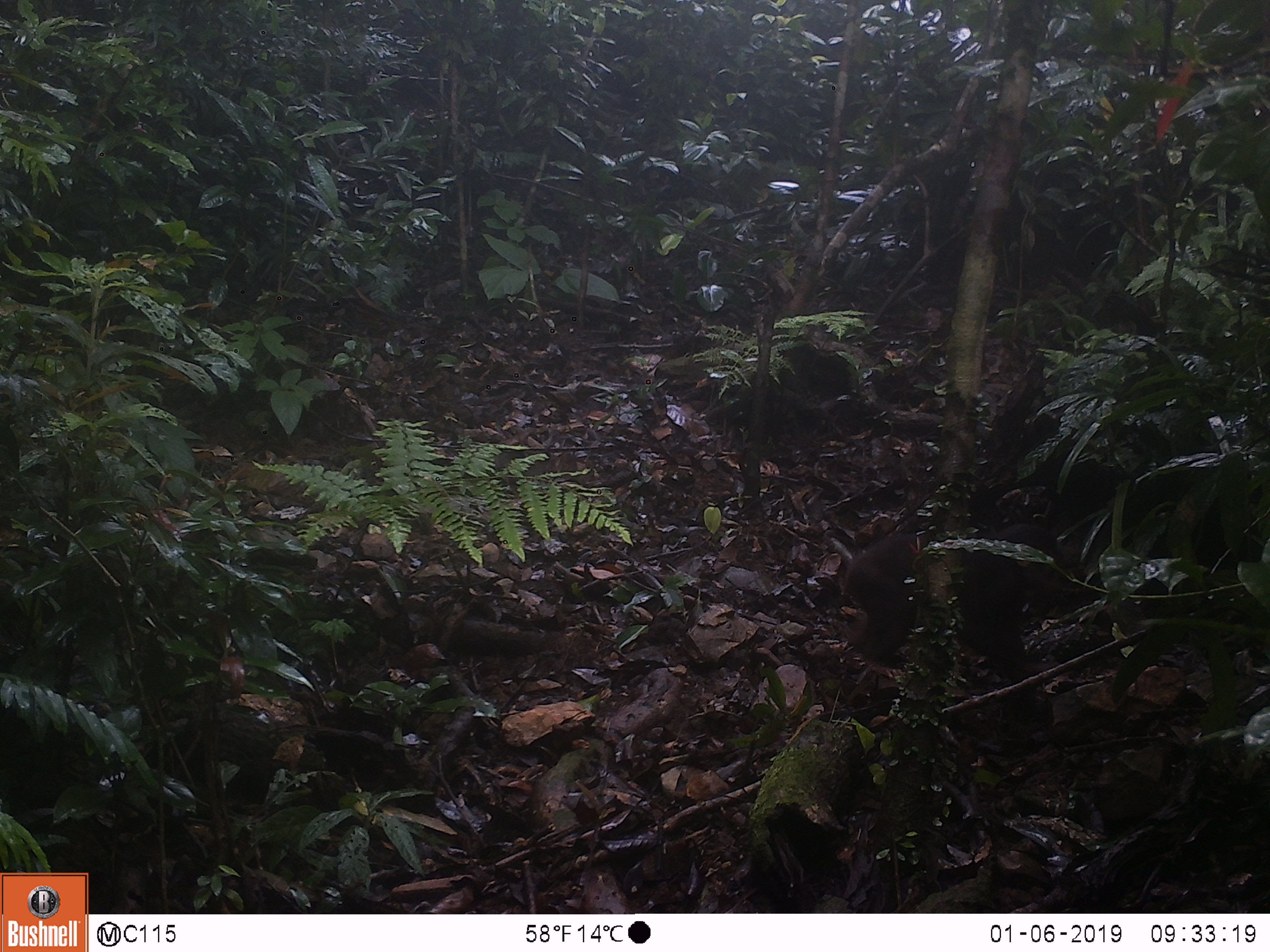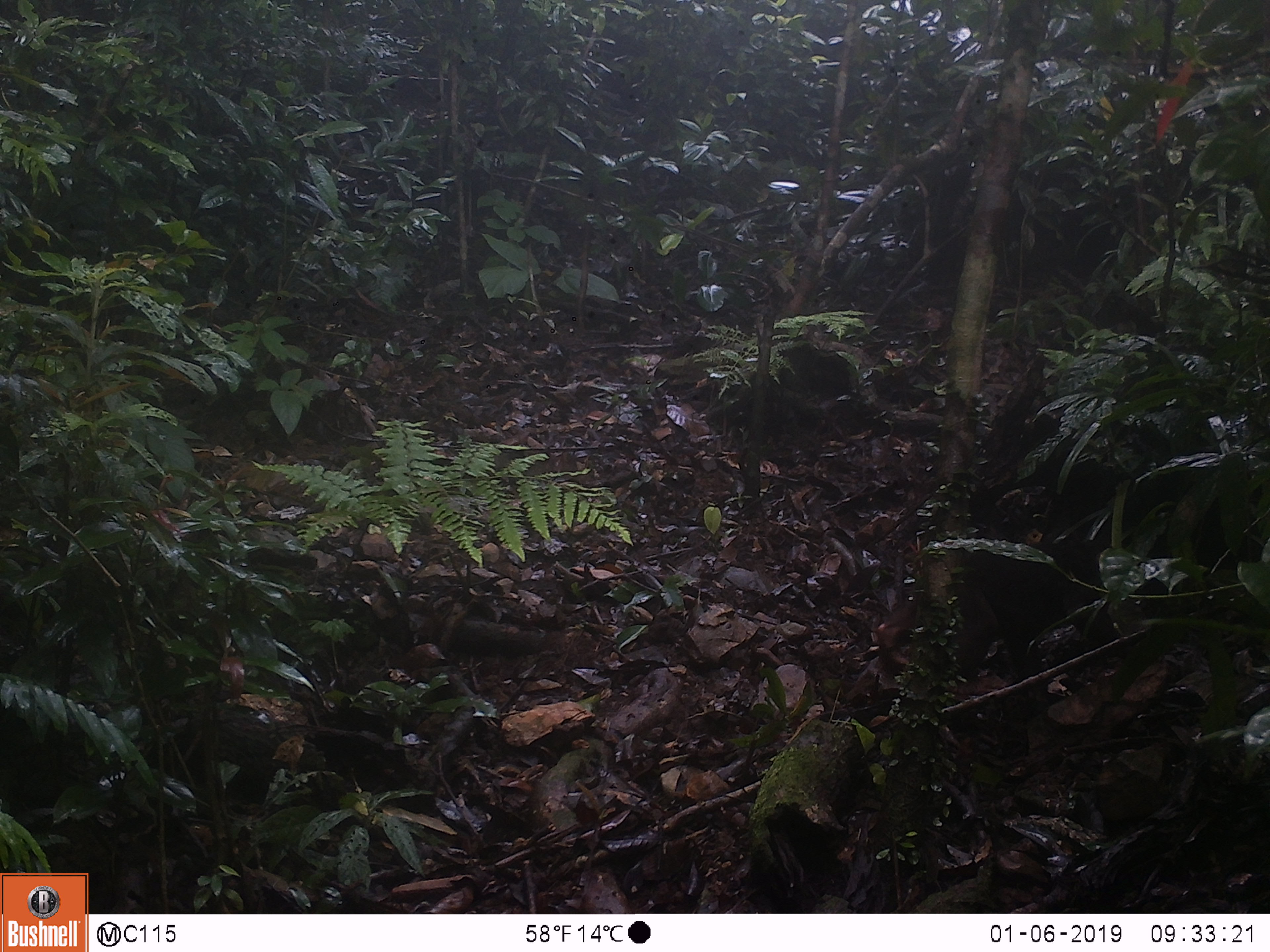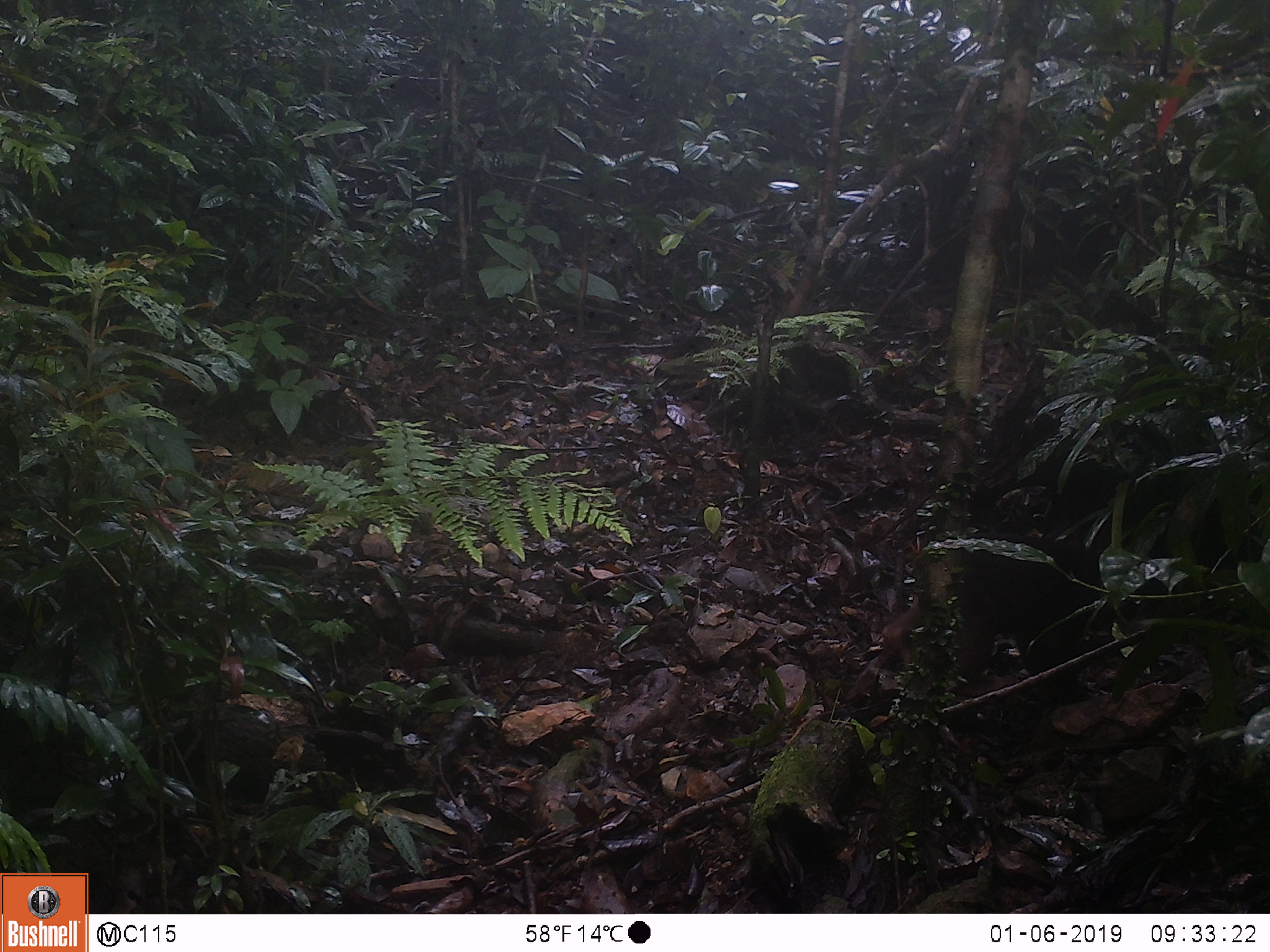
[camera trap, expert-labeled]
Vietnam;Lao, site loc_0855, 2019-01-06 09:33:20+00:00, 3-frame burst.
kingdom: Animalia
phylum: Chordata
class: Mammalia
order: Primates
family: Cercopithecidae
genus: Macaca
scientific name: Macaca arctoides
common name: stump-tailed macaque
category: stump tailed macaque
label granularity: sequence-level